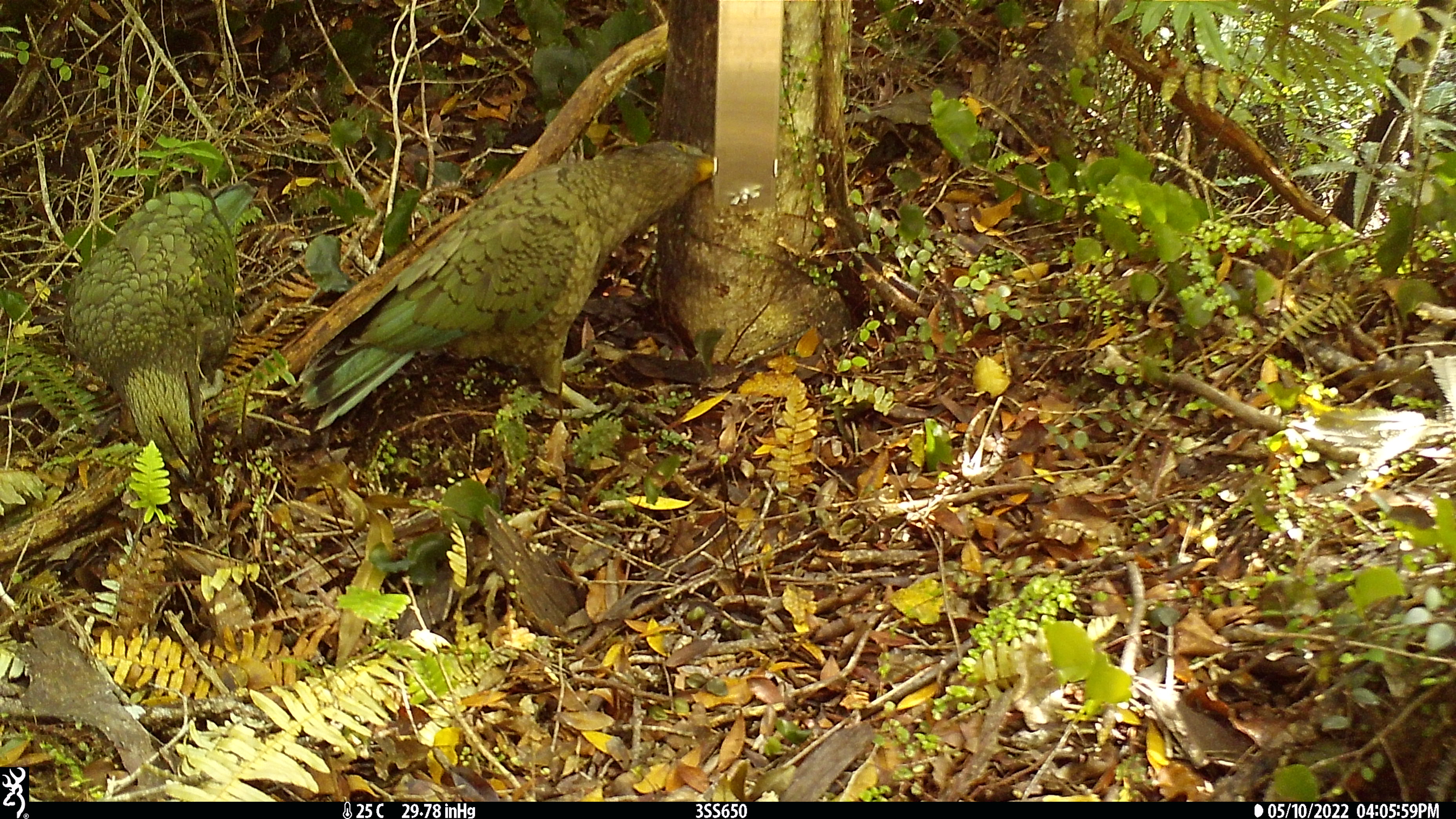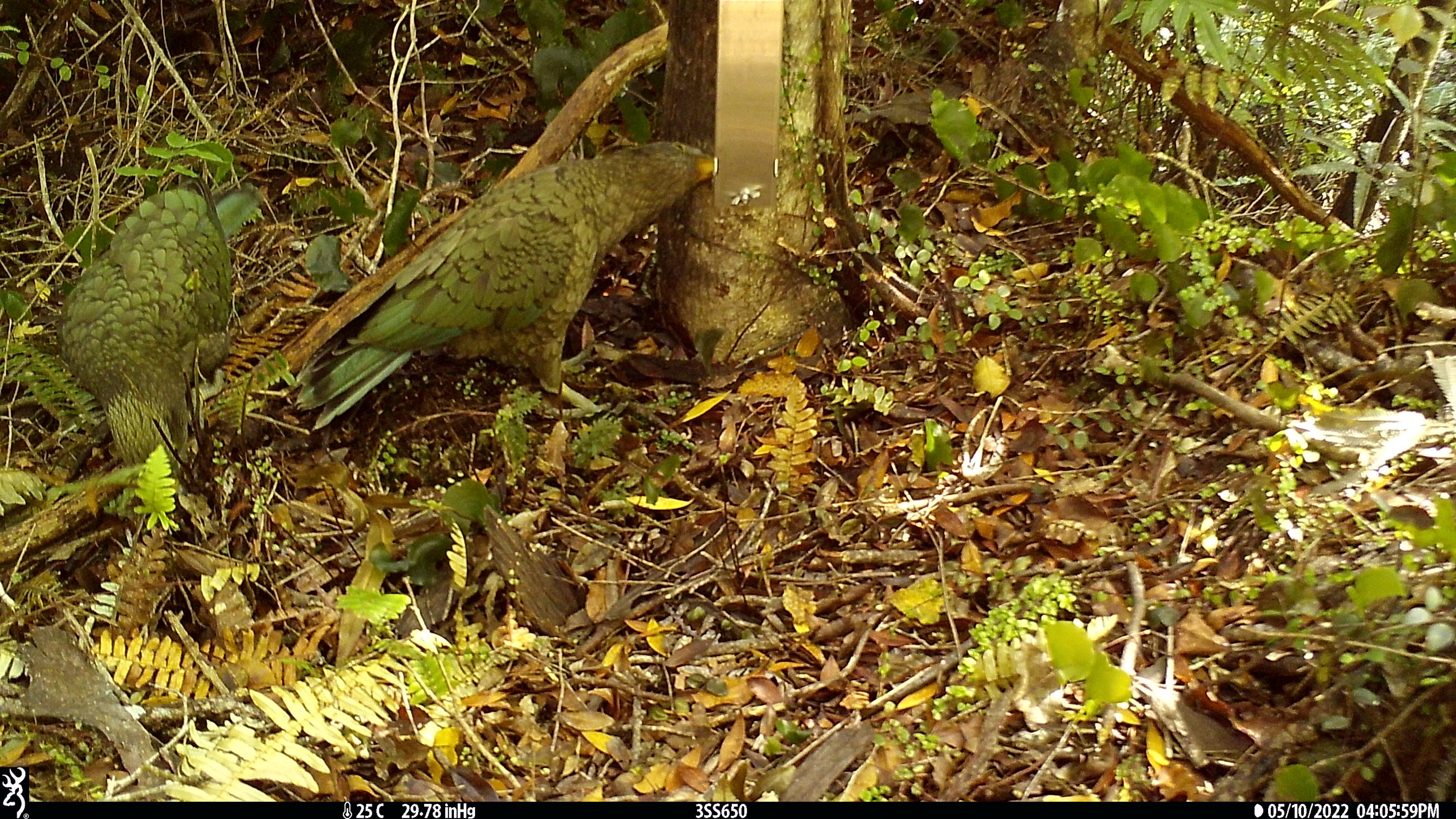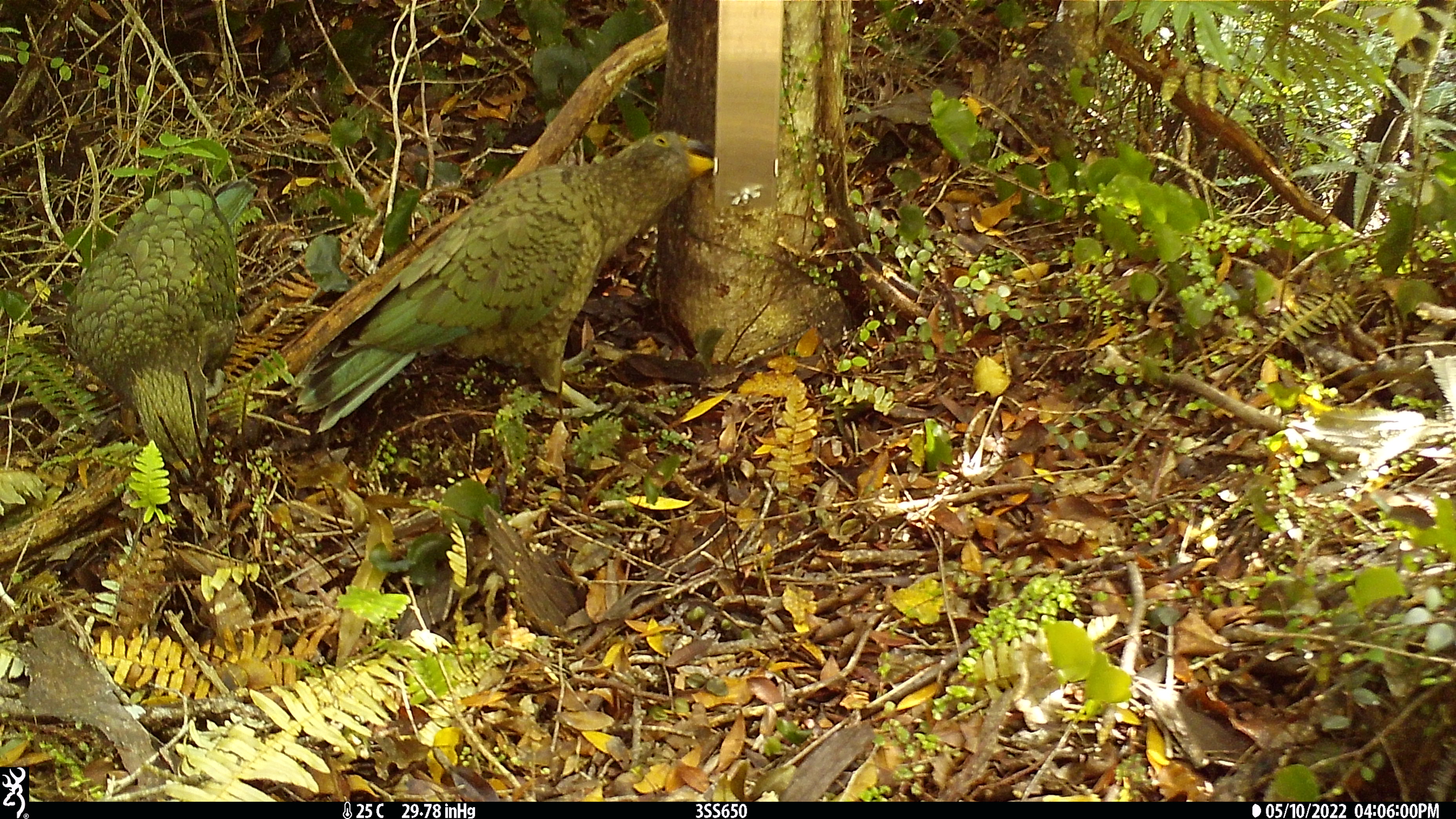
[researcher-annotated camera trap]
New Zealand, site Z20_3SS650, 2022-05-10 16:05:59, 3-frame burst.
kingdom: Animalia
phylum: Chordata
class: Aves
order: Psittaciformes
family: Strigopidae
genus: Nestor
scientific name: Nestor notabilis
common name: kea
Kea (Nestor notabilis).